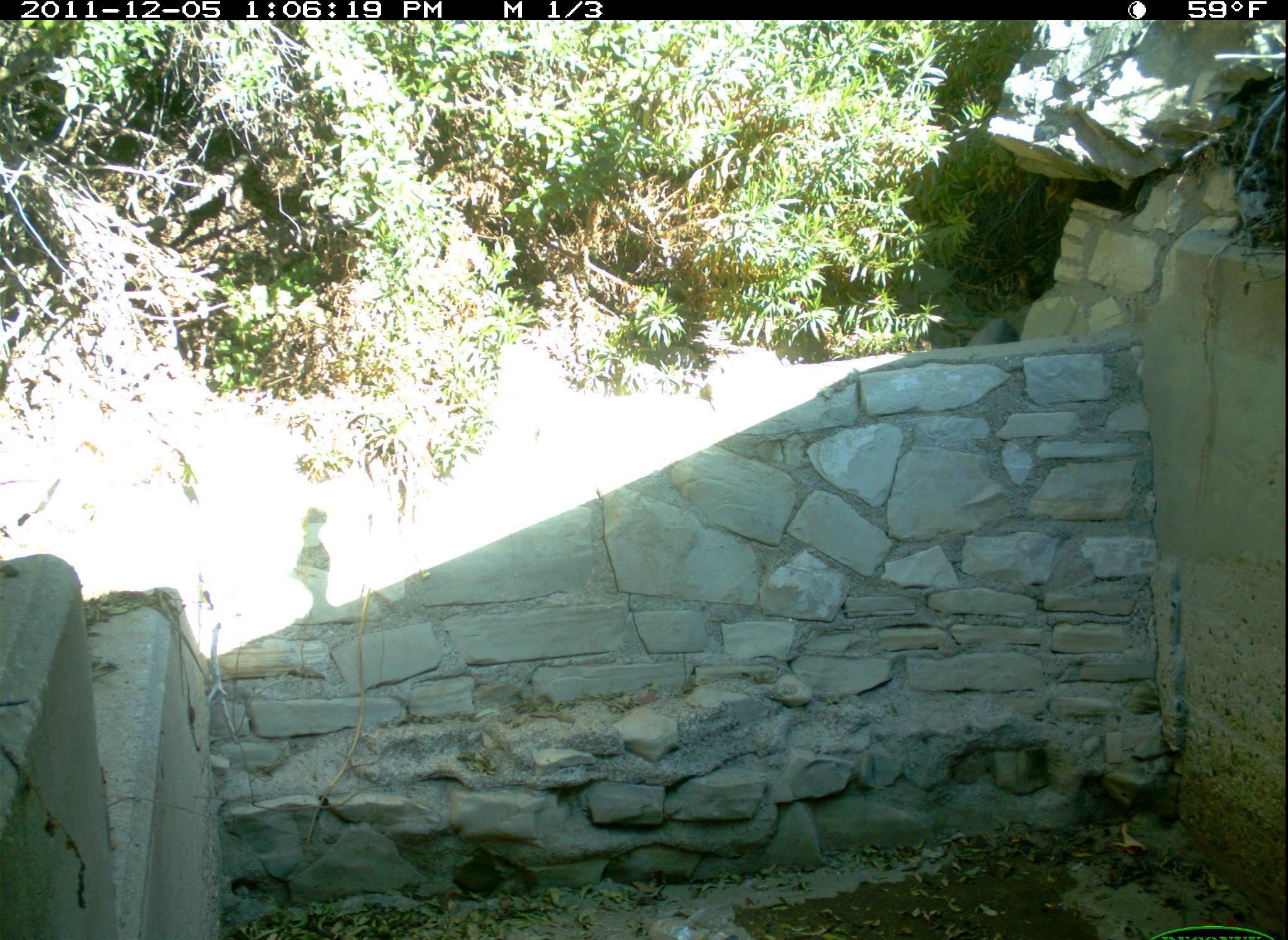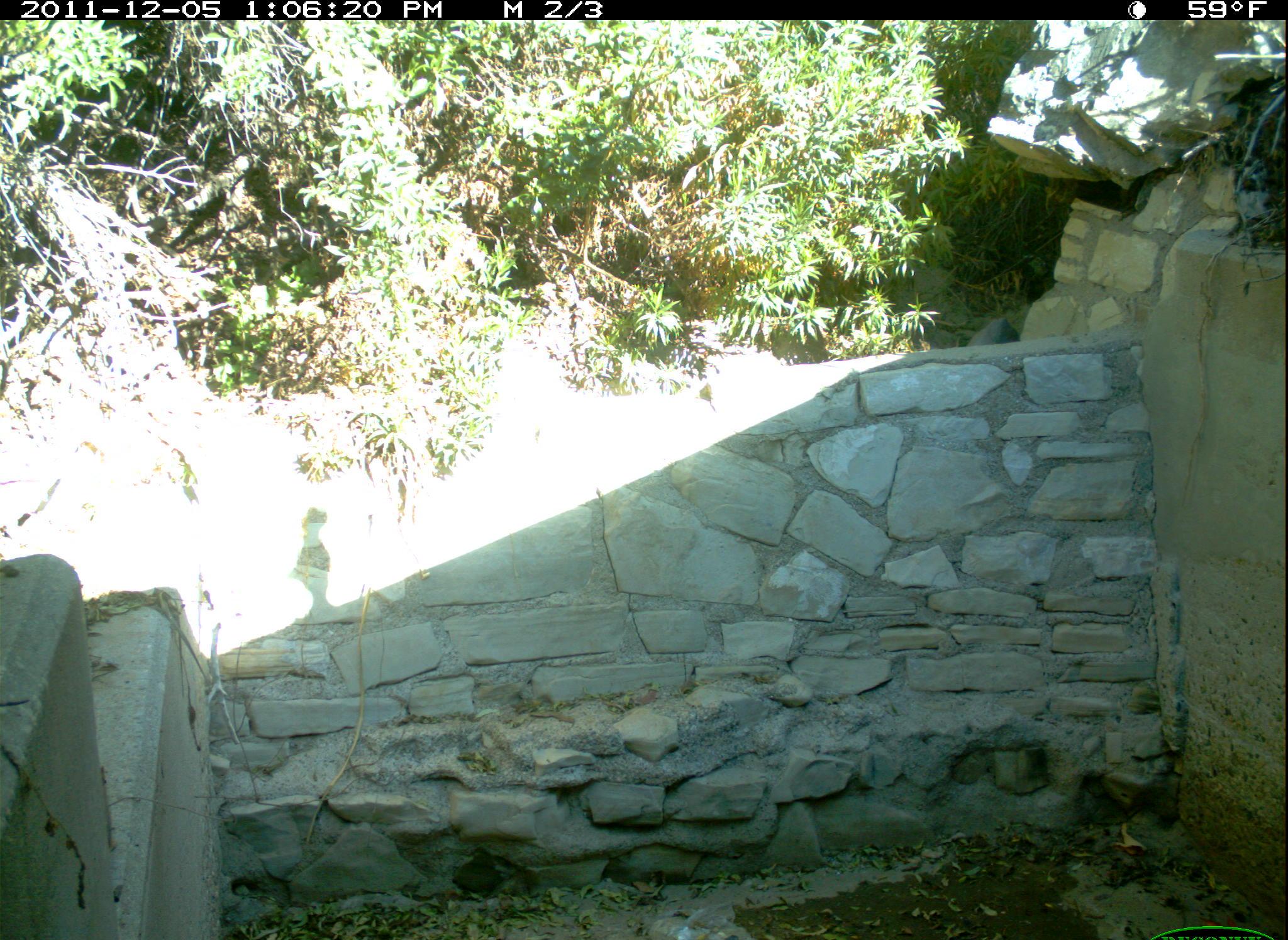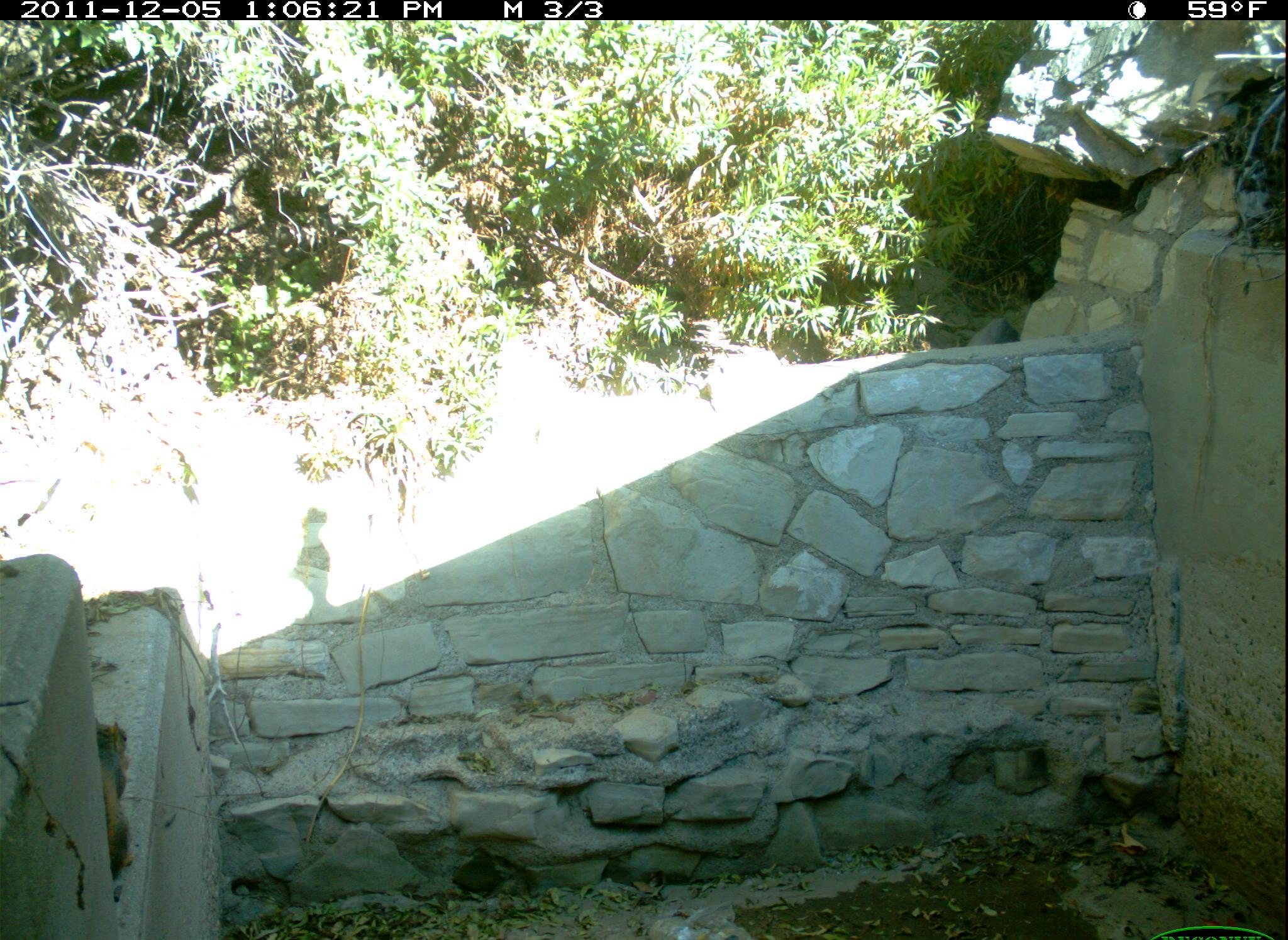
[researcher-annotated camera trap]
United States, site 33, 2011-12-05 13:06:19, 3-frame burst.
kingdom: Animalia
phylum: Chordata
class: Mammalia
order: Rodentia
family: Sciuridae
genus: Sciurus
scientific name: Sciurus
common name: squirrel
Squirrel (Sciurus).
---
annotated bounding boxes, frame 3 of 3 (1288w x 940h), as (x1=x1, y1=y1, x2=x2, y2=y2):
squirrel: (x1=84, y1=712, x2=156, y2=900)